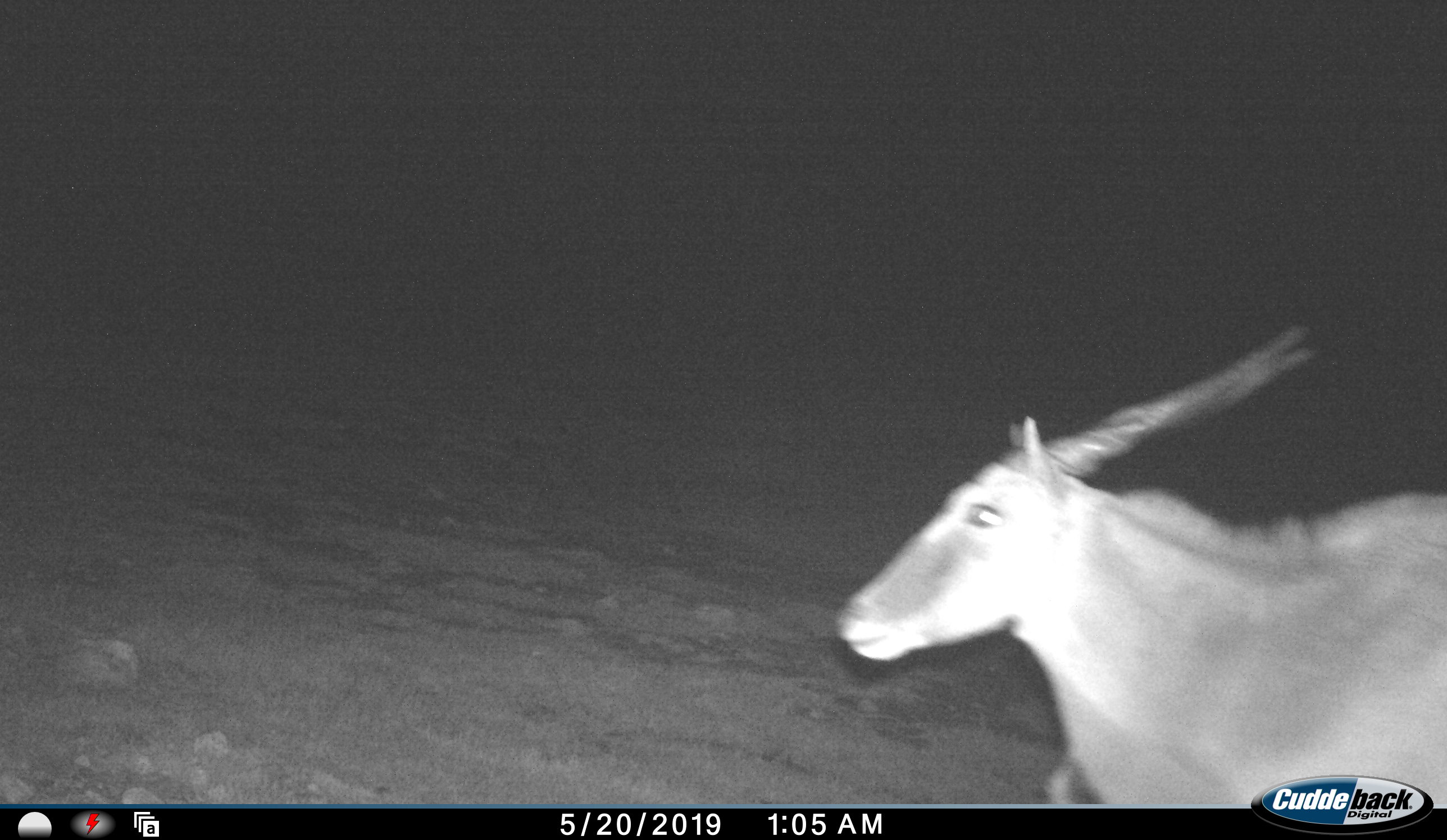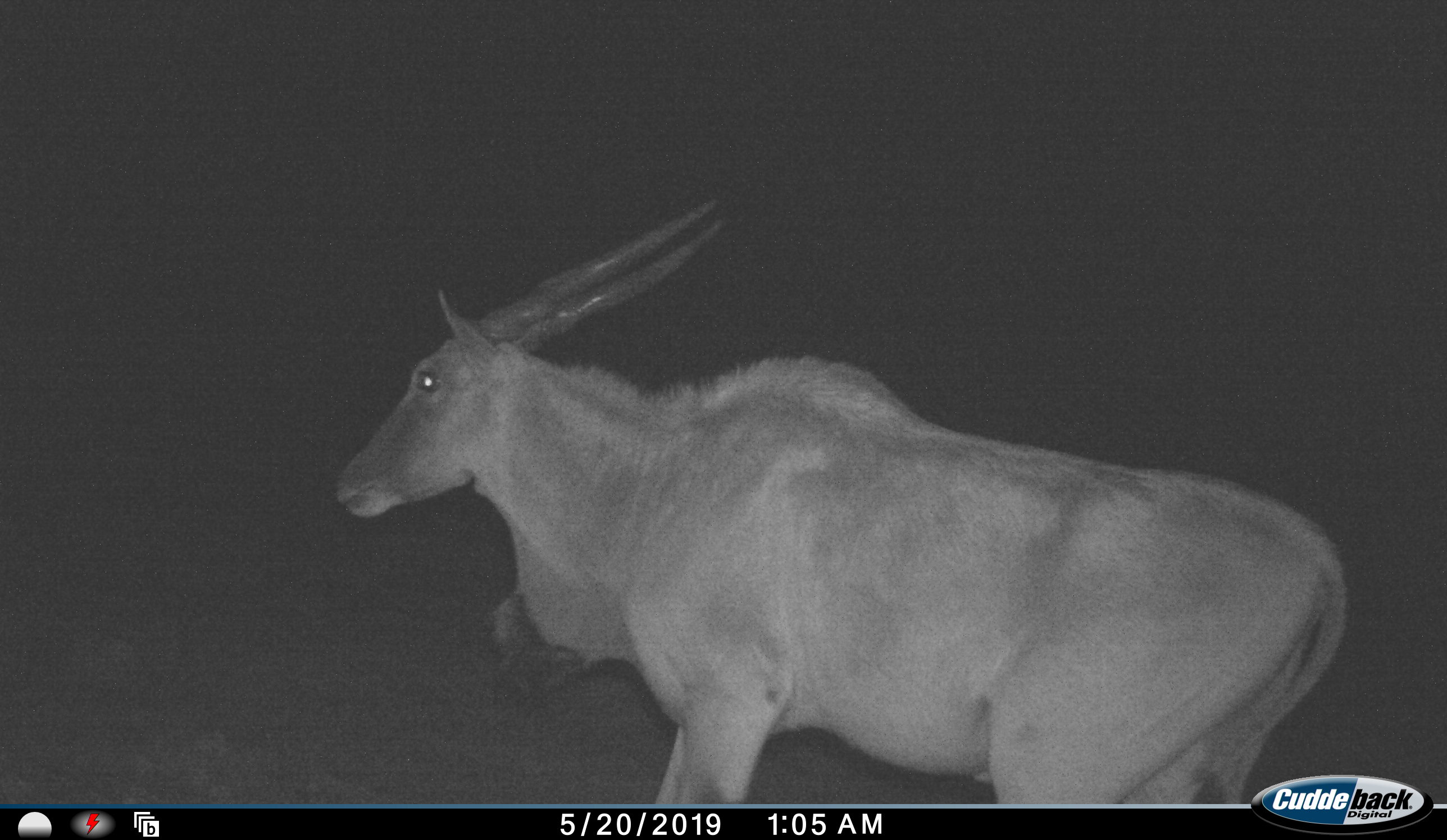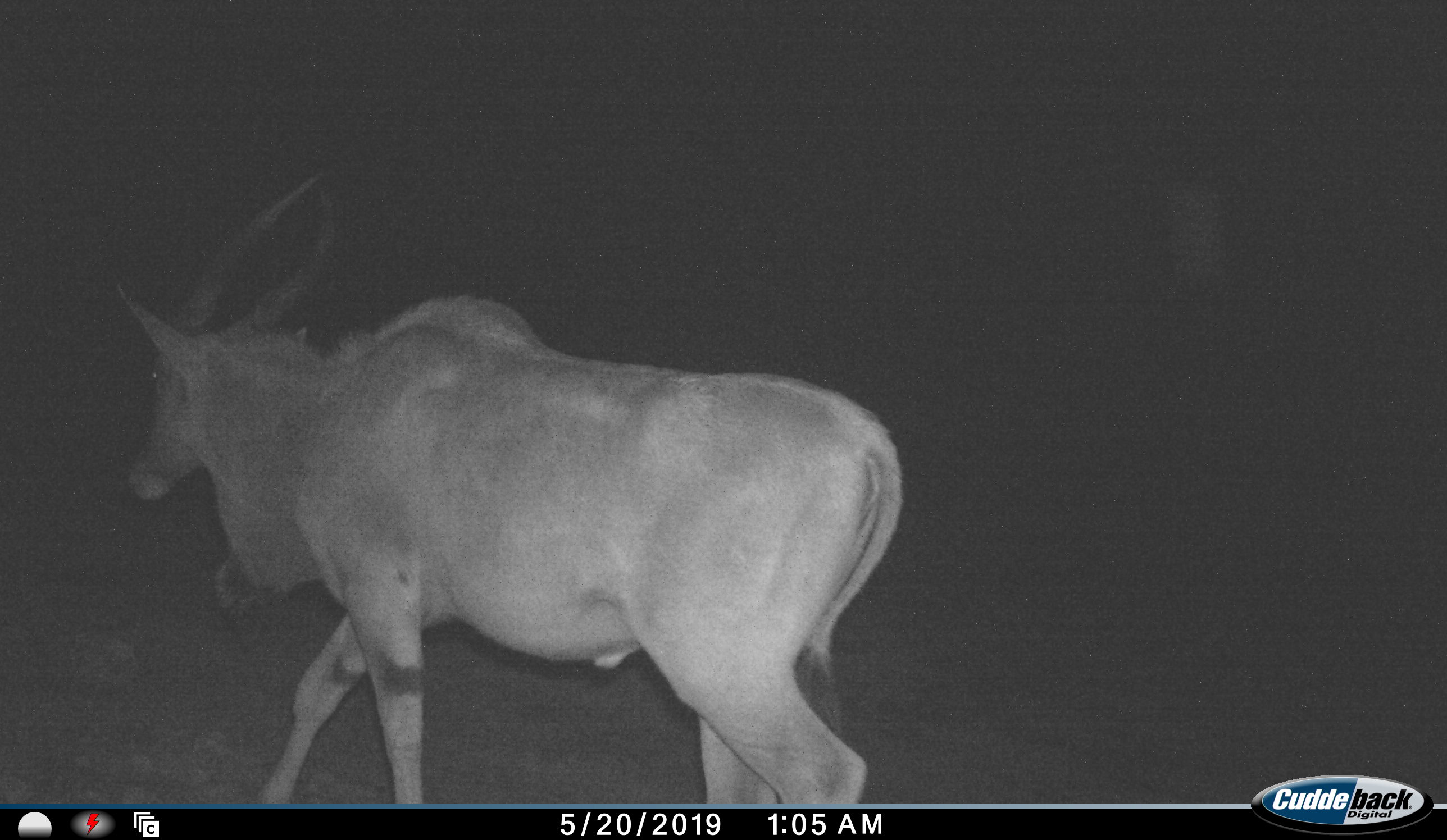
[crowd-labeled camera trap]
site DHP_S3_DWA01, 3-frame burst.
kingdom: Animalia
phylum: Chordata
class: Mammalia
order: Artiodactyla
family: Bovidae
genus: Tragelaphus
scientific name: Tragelaphus oryx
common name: eland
Eland (Tragelaphus oryx), count 1. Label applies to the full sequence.